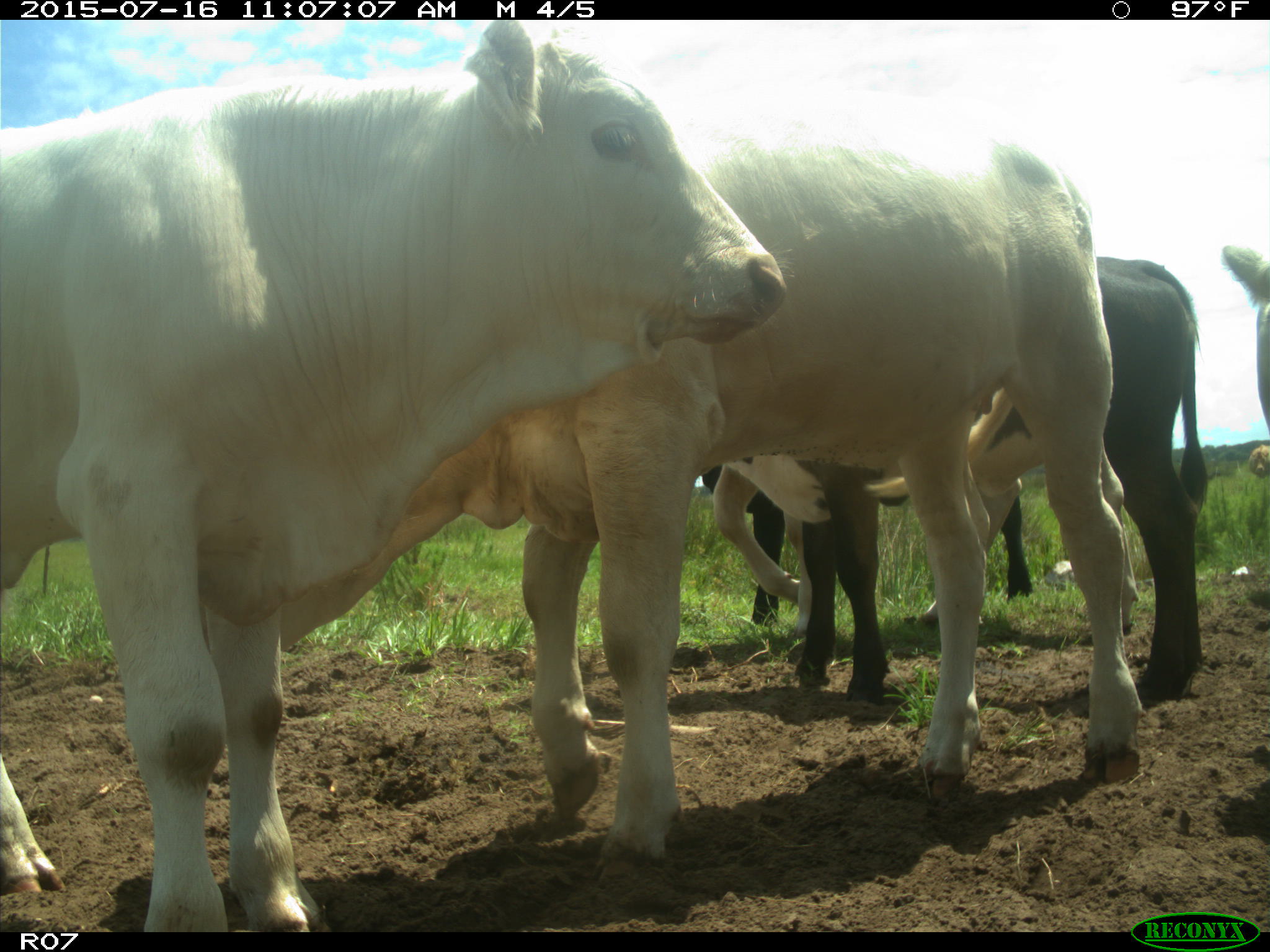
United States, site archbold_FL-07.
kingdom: Animalia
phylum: Chordata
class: Mammalia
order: Artiodactyla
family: Bovidae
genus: Bos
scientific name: Bos taurus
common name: domestic cow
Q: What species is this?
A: Bos taurus (domestic cow).